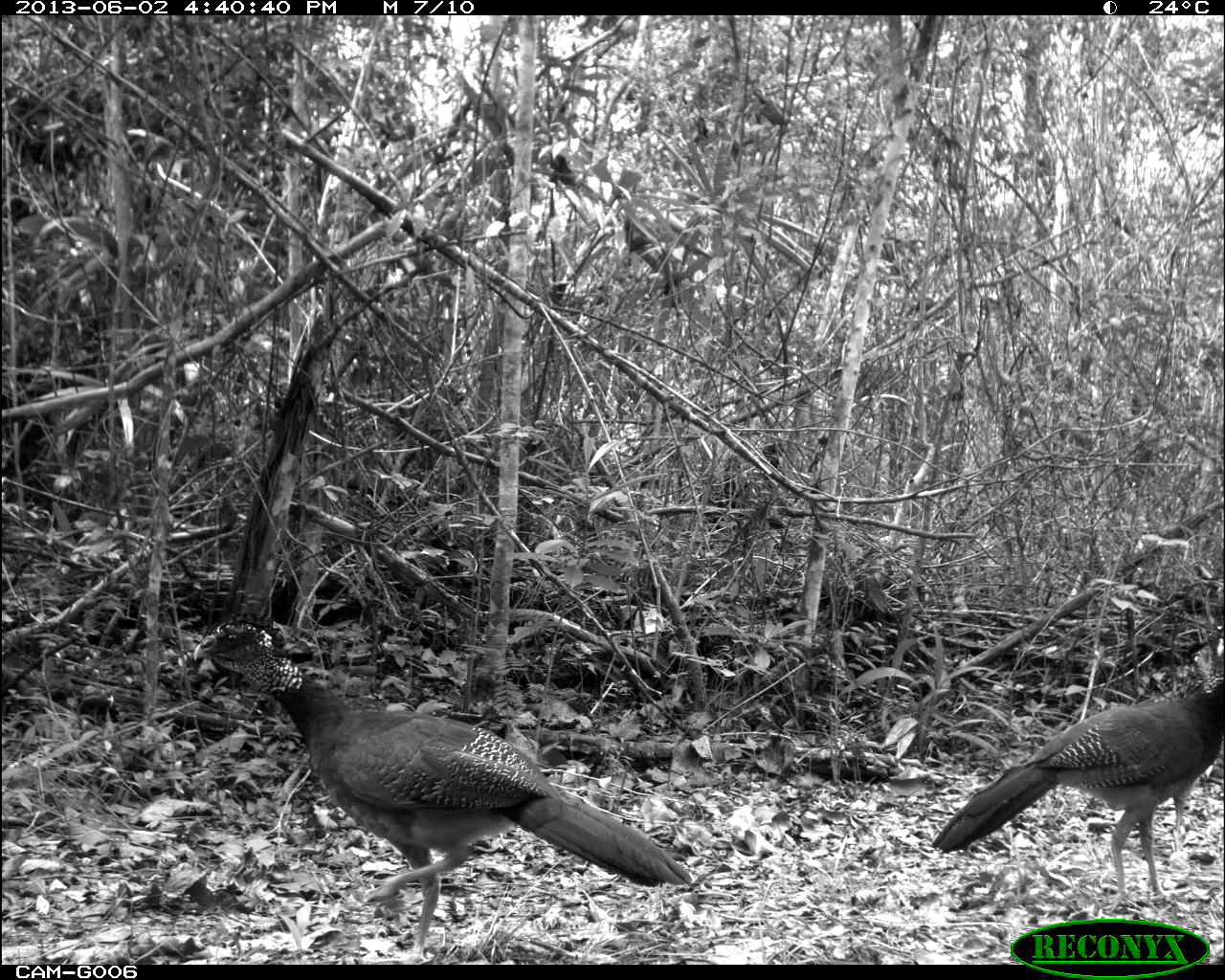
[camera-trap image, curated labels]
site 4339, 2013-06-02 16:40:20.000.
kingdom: Animalia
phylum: Chordata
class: Aves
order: Galliformes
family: Cracidae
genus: Crax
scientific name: Crax rubra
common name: great curassow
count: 2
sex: female